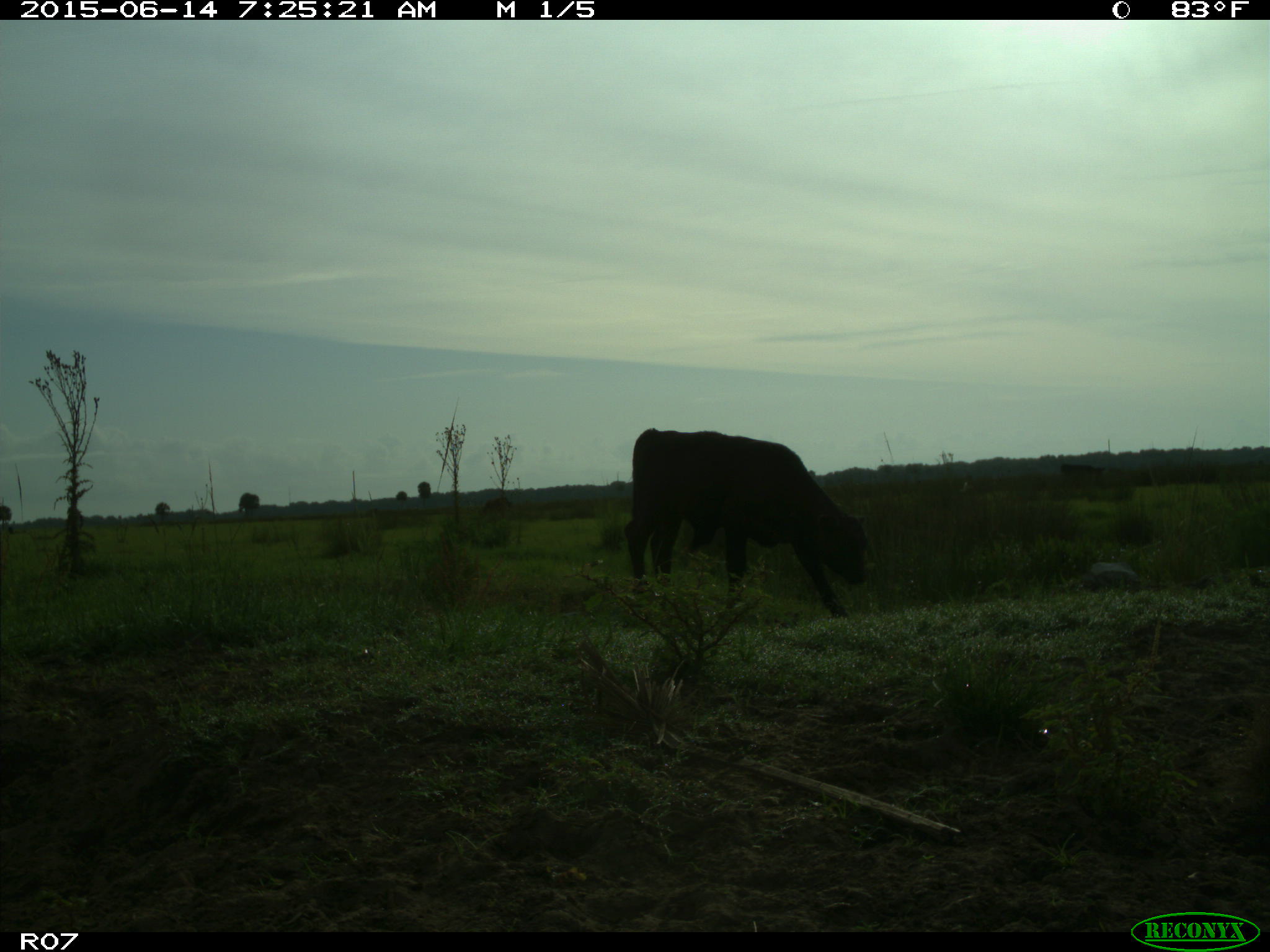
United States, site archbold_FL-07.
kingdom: Animalia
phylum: Chordata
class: Mammalia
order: Artiodactyla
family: Bovidae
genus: Bos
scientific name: Bos taurus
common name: domestic cow